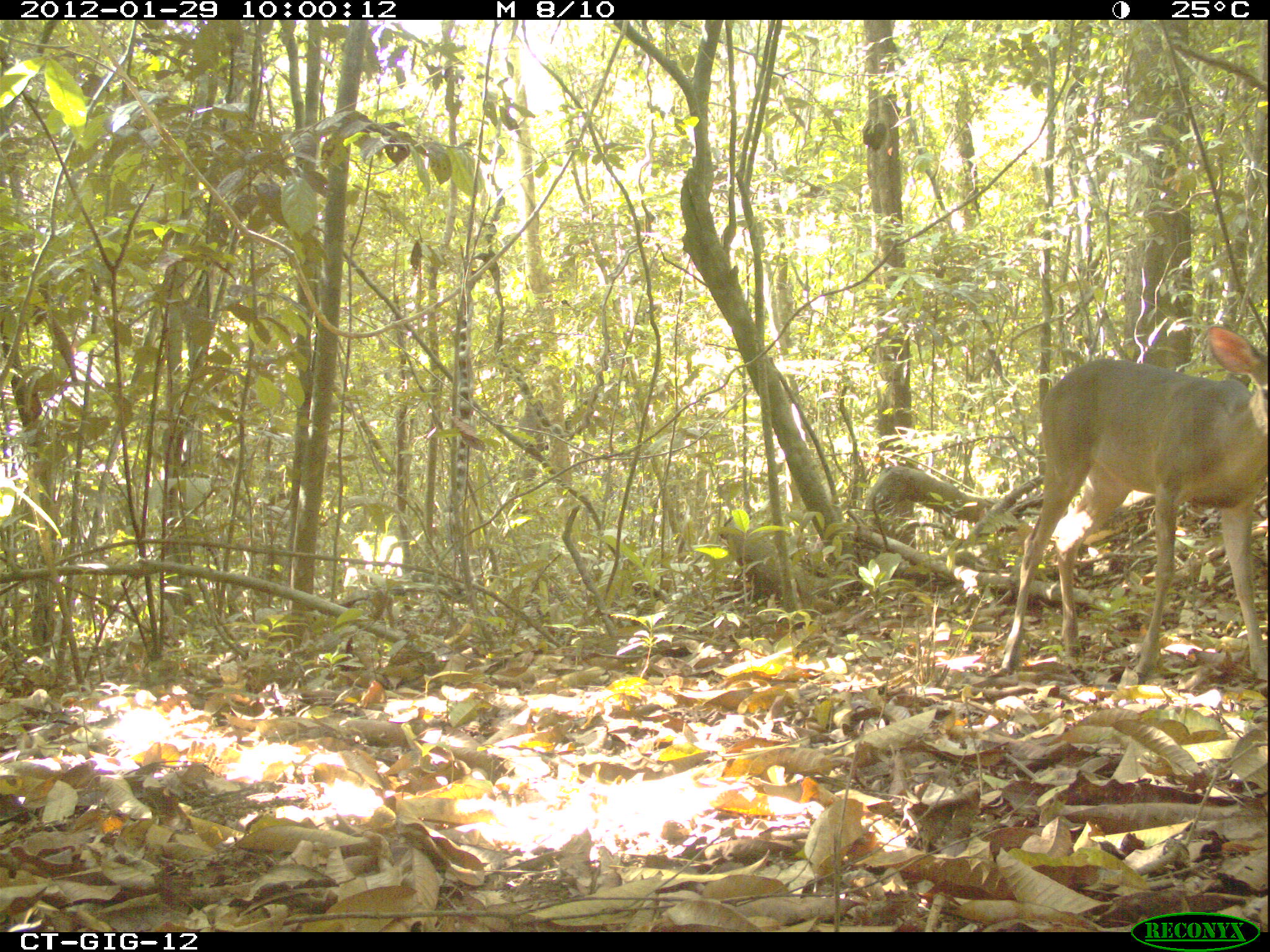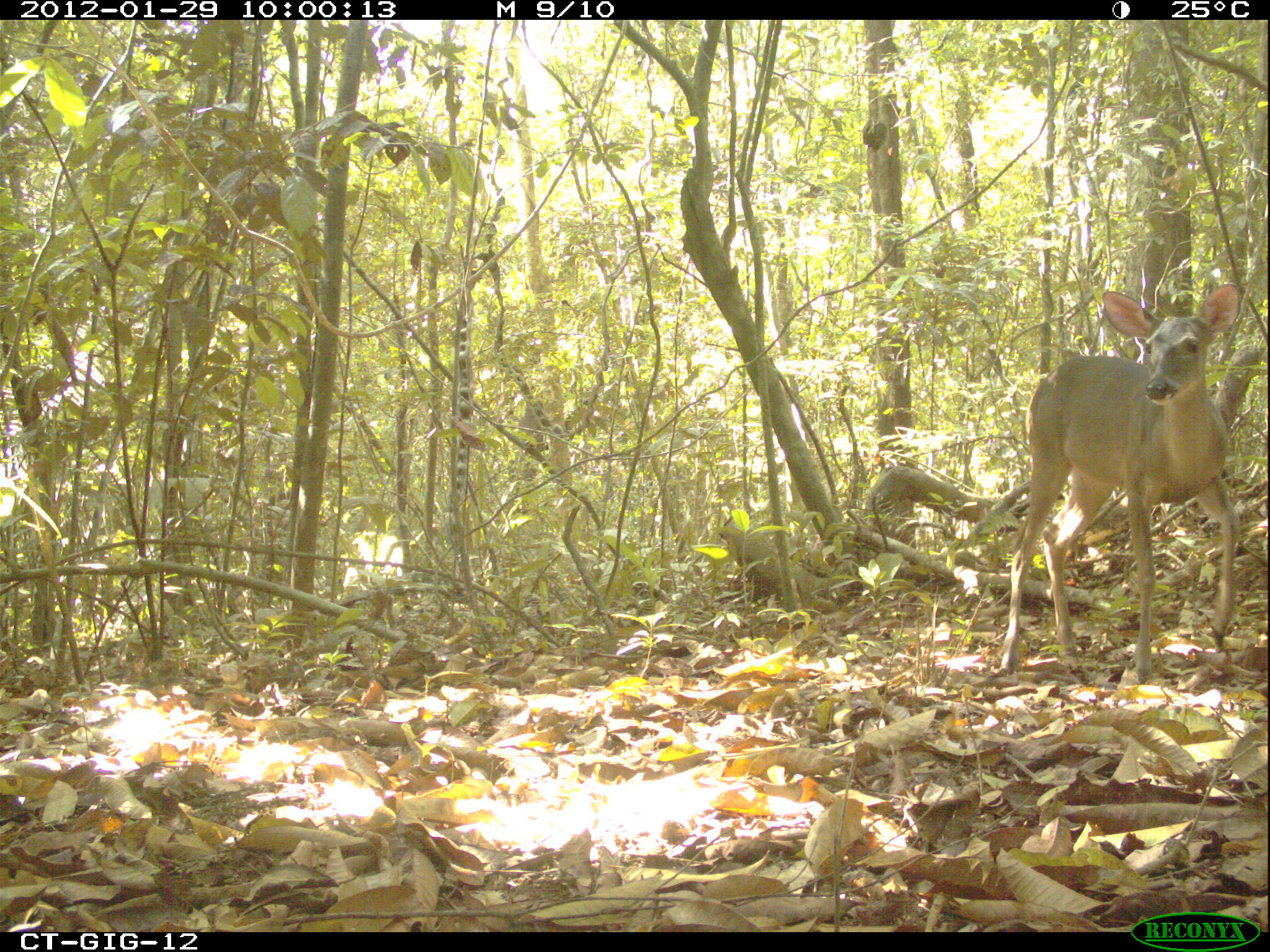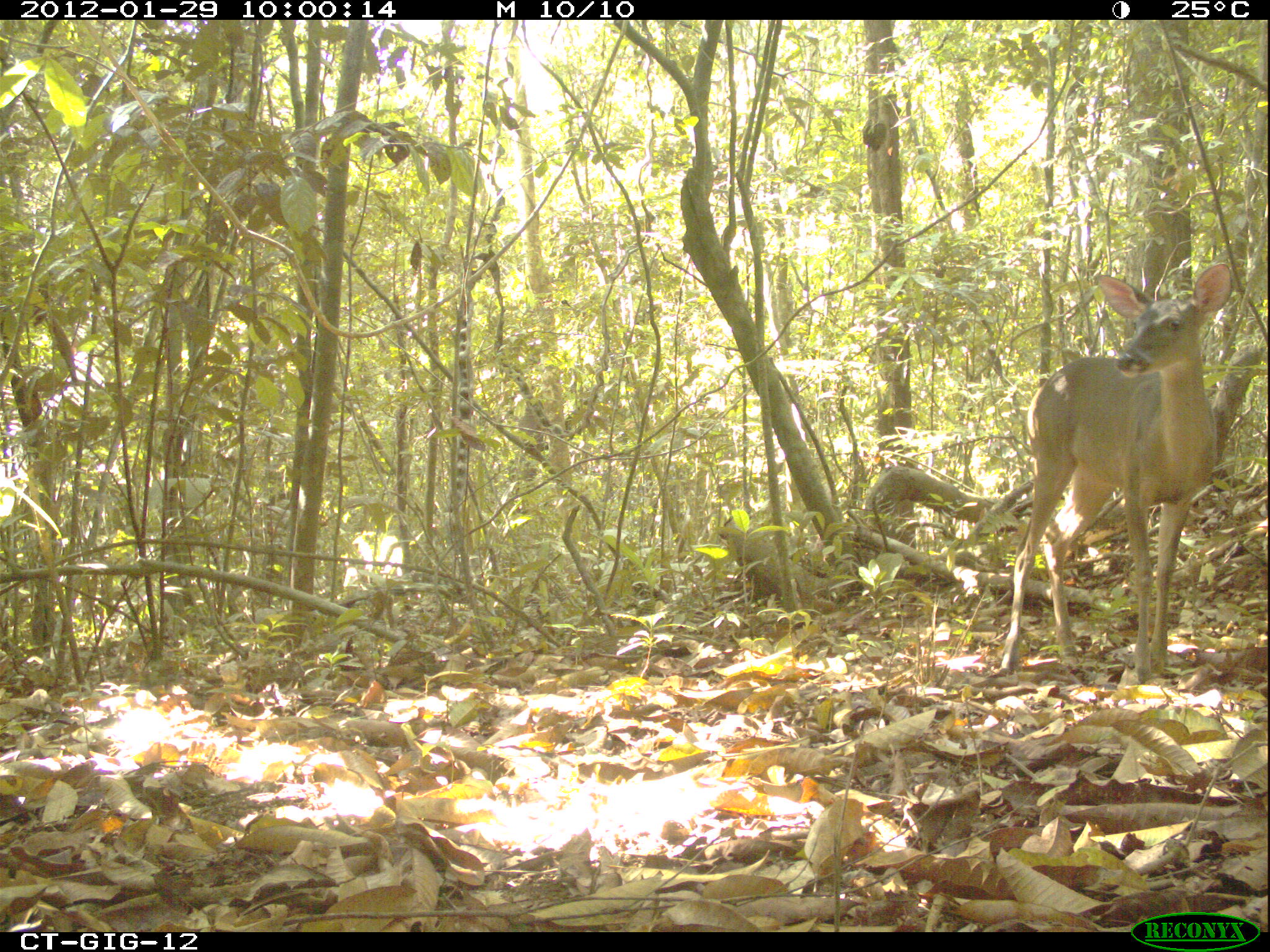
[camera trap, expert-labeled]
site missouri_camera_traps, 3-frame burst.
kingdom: Animalia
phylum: Chordata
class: Mammalia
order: Artiodactyla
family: Cervidae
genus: Odocoileus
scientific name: Odocoileus virginianus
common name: white-tailed deer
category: white tailed deer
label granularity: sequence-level